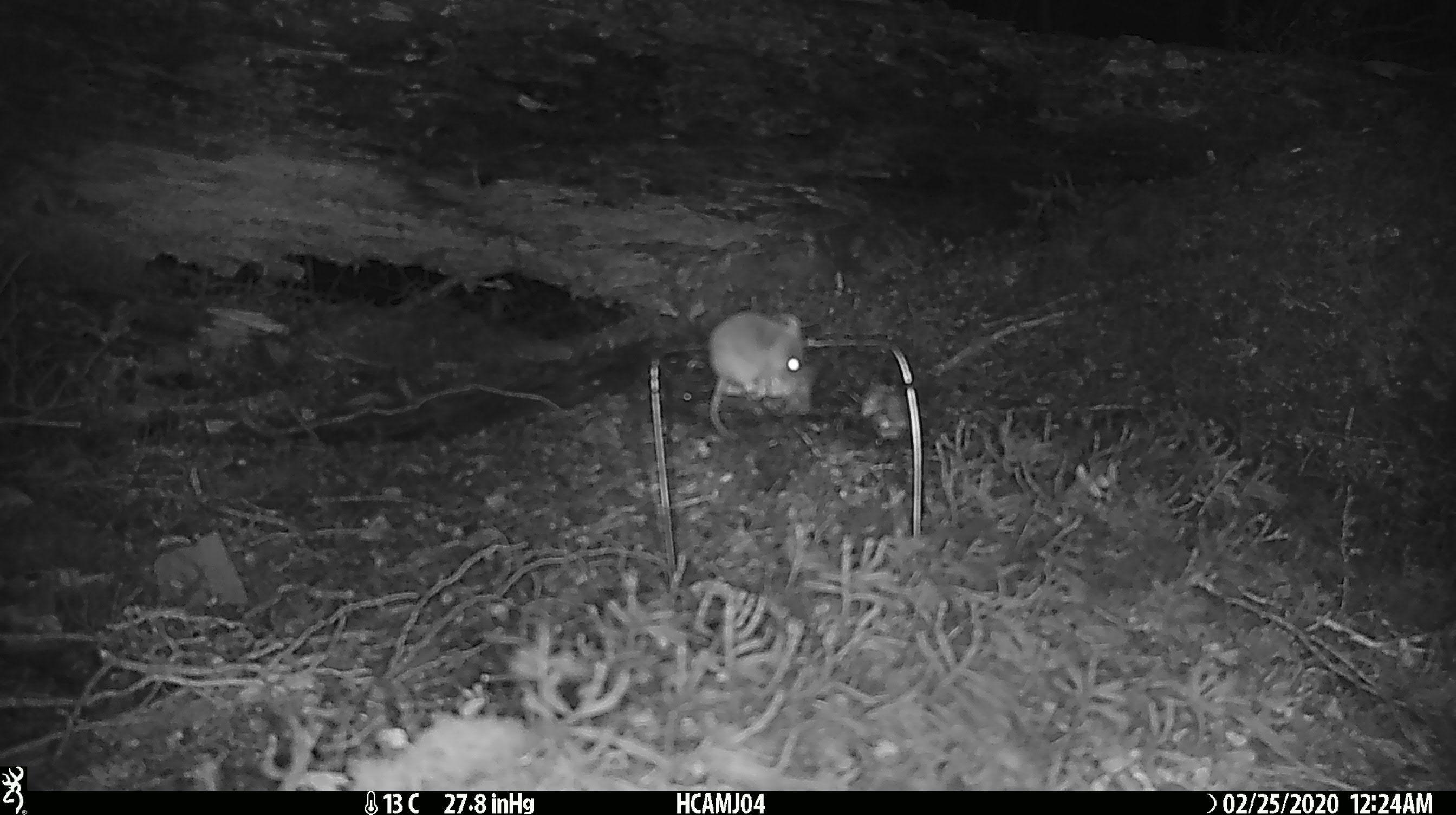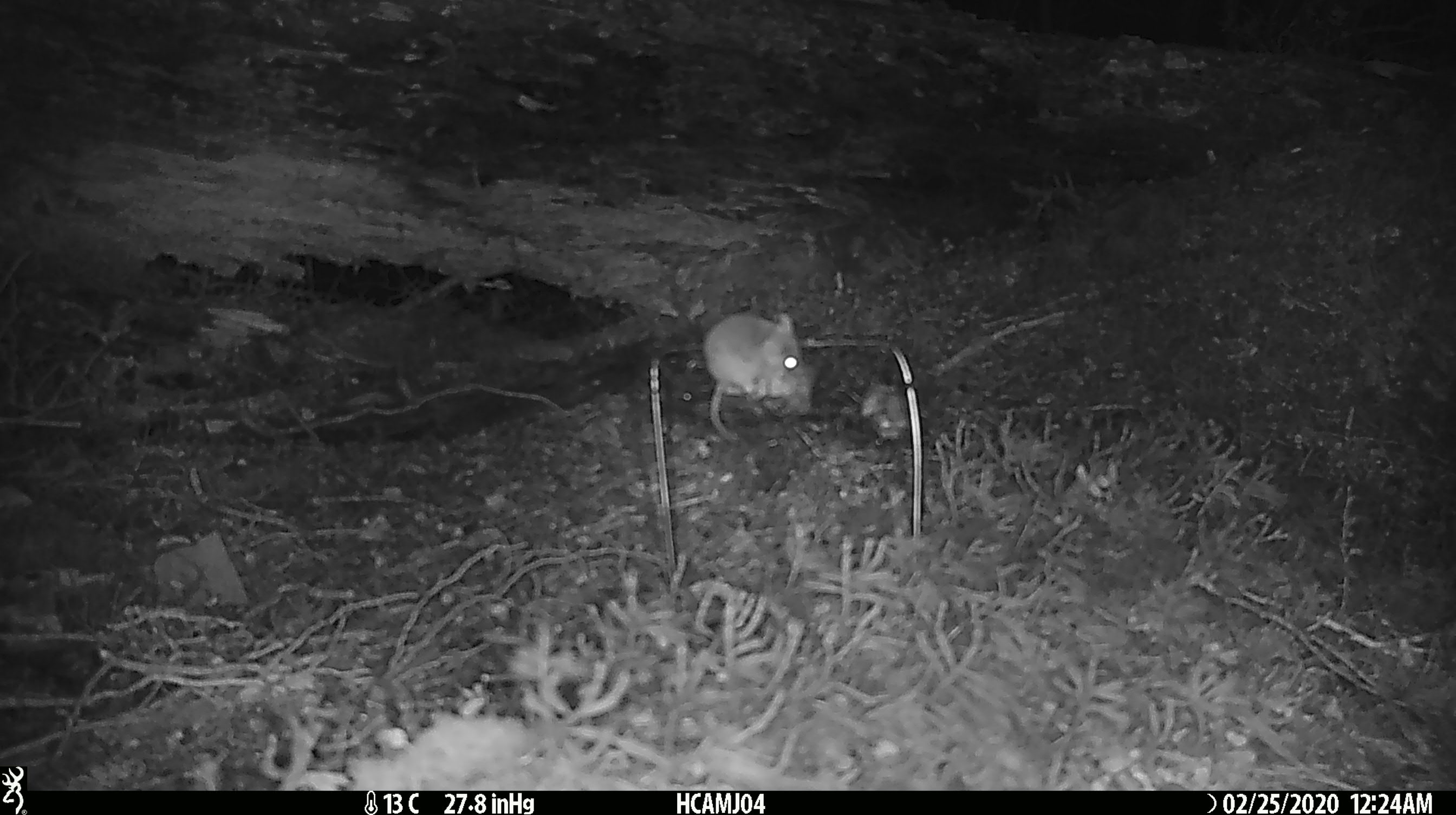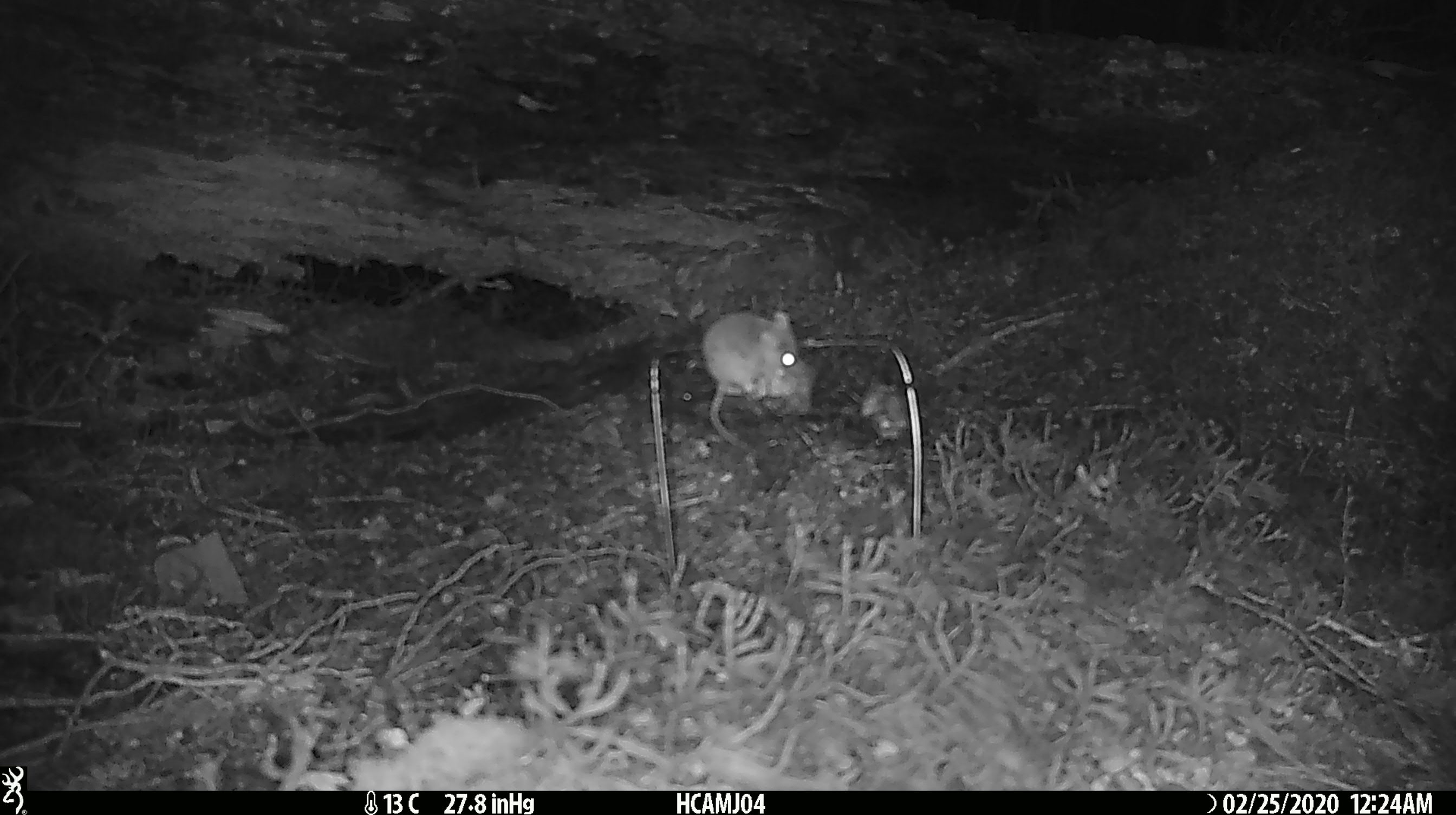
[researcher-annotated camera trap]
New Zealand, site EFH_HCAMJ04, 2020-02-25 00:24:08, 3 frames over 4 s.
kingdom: Animalia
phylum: Chordata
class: Mammalia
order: Rodentia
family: Muridae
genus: Mus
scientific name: Mus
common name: mouse